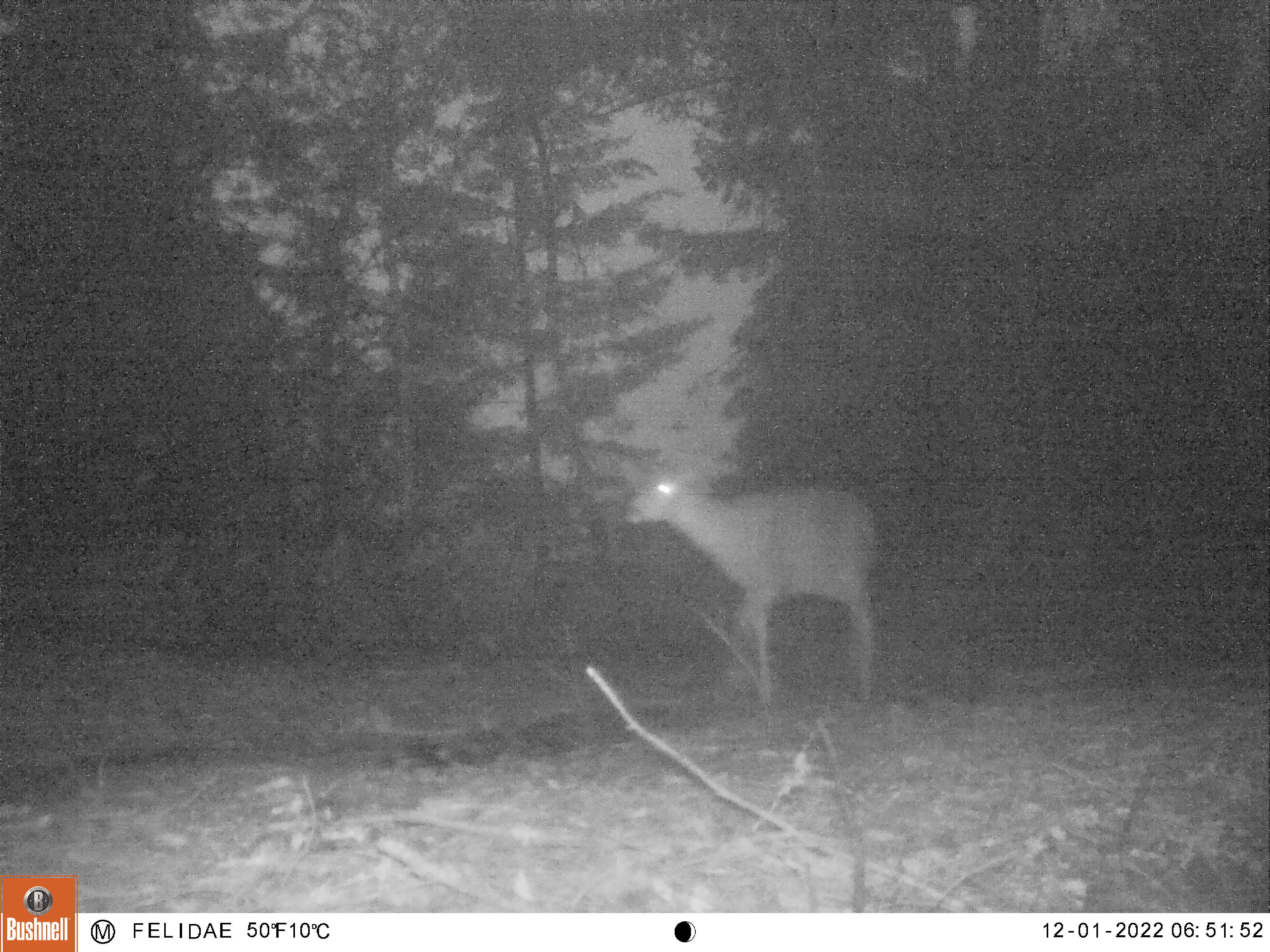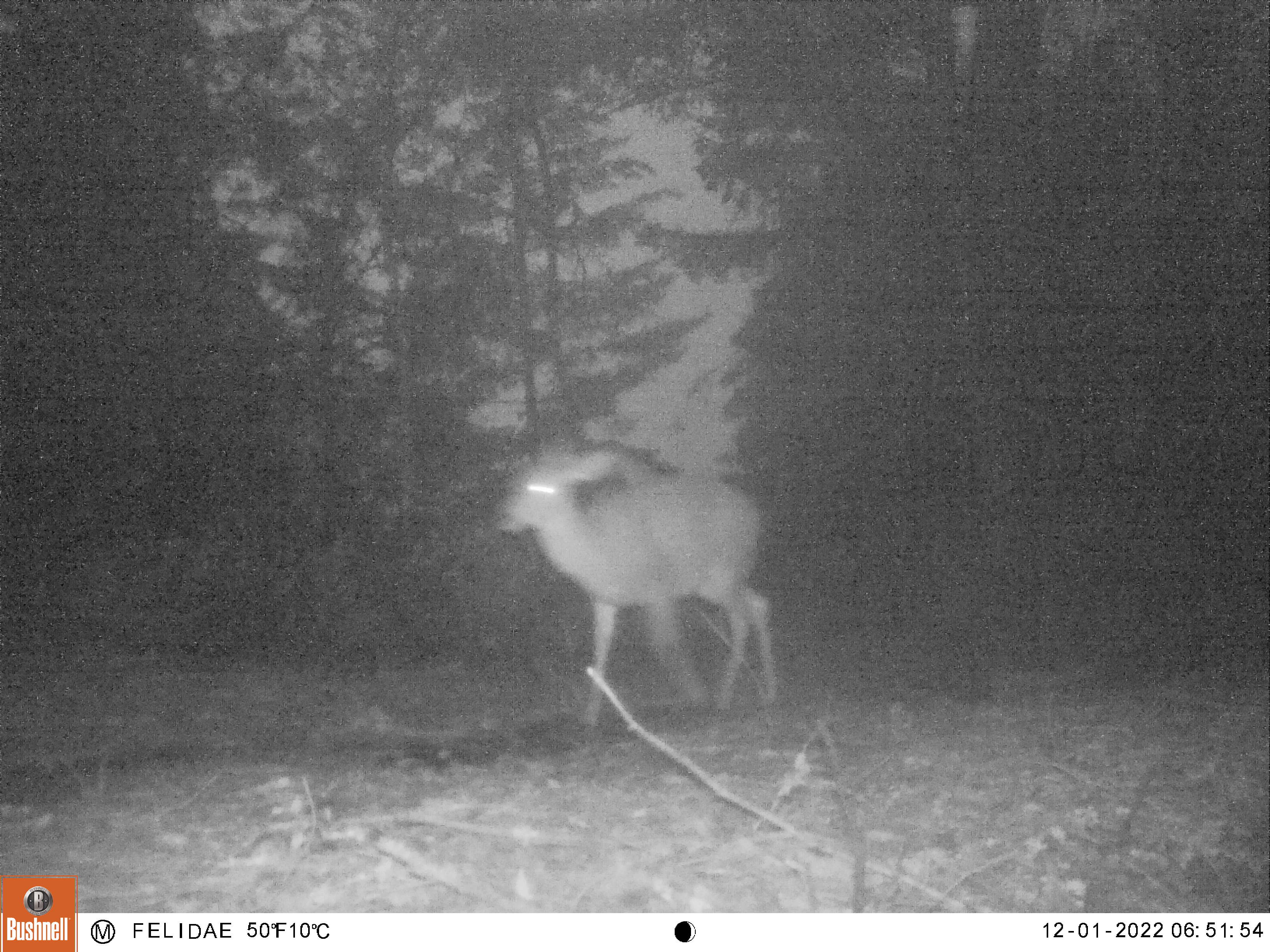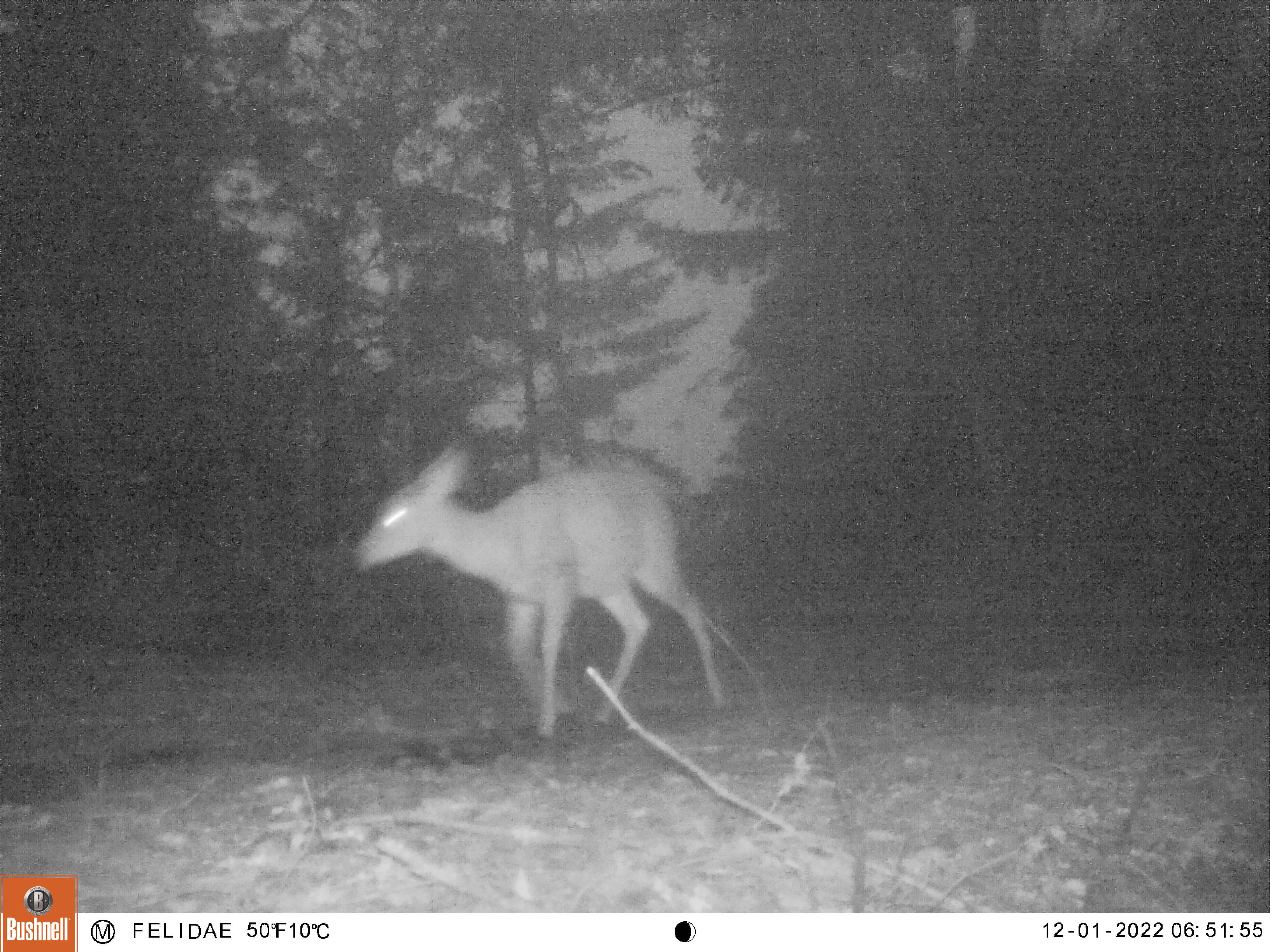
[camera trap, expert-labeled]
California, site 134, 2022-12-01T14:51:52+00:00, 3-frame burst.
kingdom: Animalia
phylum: Chordata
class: Mammalia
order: Artiodactyla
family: Cervidae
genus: Odocoileus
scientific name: Odocoileus hemionus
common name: mule deer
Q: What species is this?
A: Mule deer (Odocoileus hemionus).